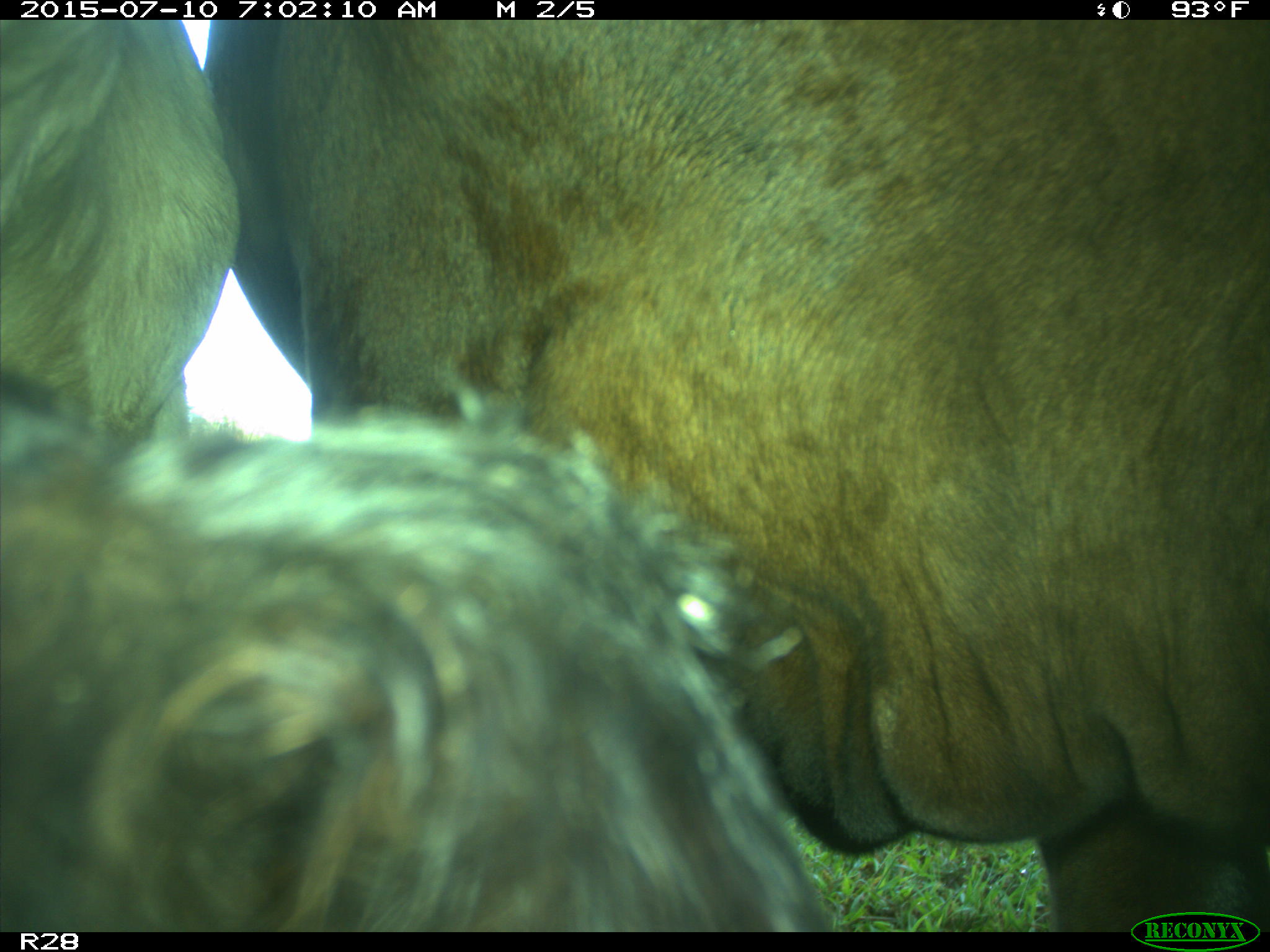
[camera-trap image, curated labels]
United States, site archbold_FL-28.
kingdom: Animalia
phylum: Chordata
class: Mammalia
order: Artiodactyla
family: Bovidae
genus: Bos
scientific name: Bos taurus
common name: domestic cow